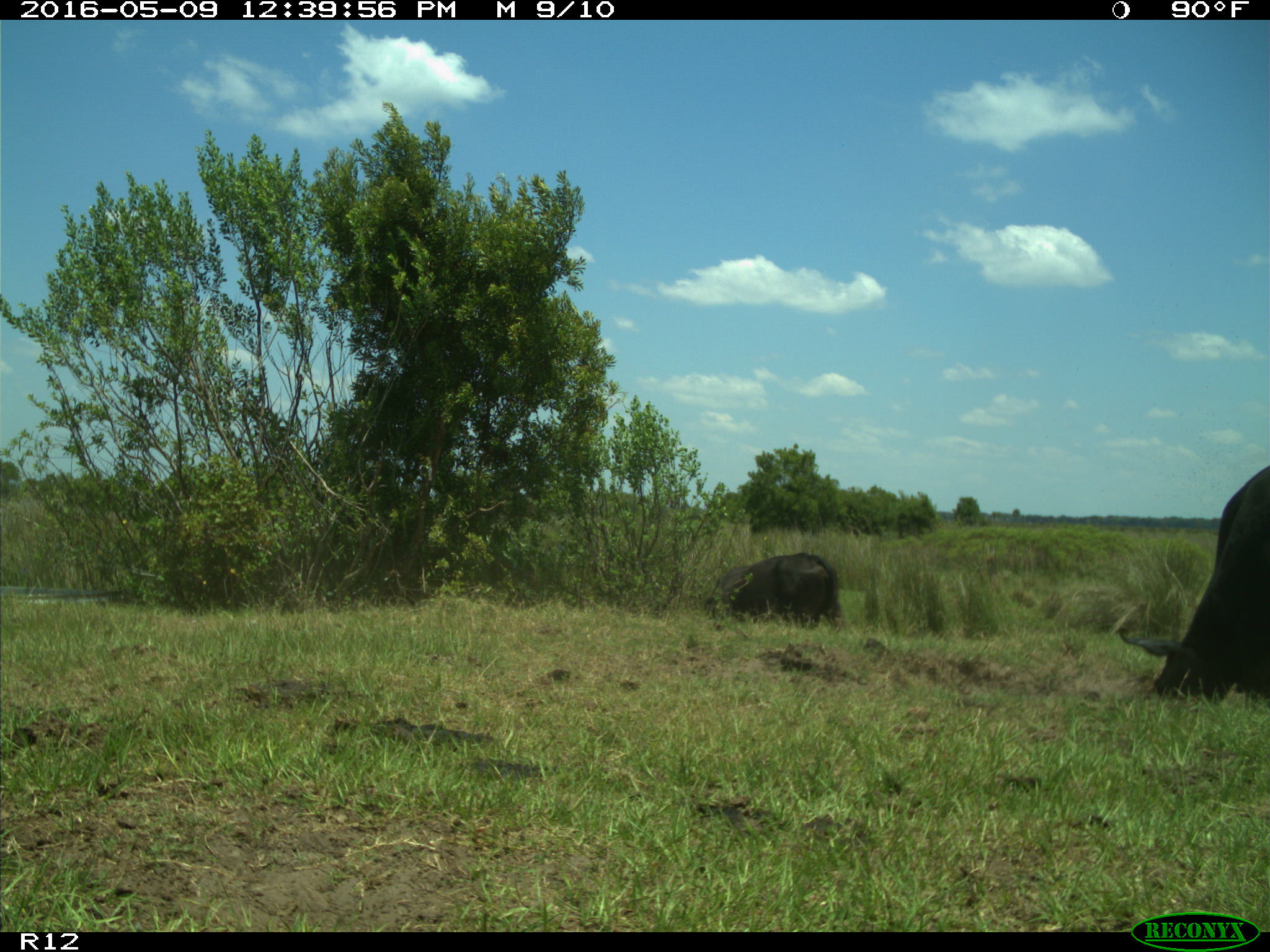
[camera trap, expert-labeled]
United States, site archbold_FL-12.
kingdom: Animalia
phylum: Chordata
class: Mammalia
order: Artiodactyla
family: Bovidae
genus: Bos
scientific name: Bos taurus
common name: domestic cow